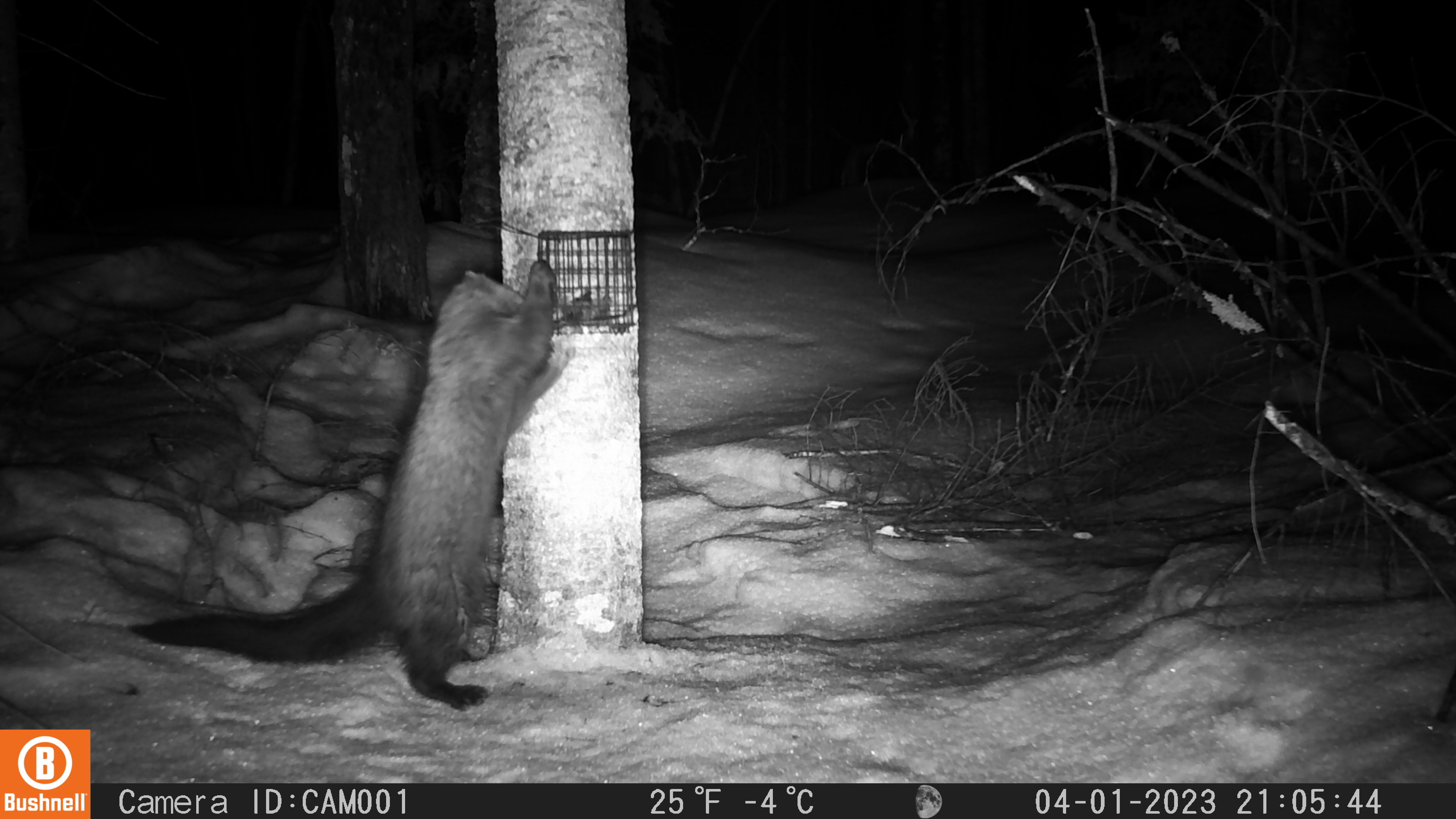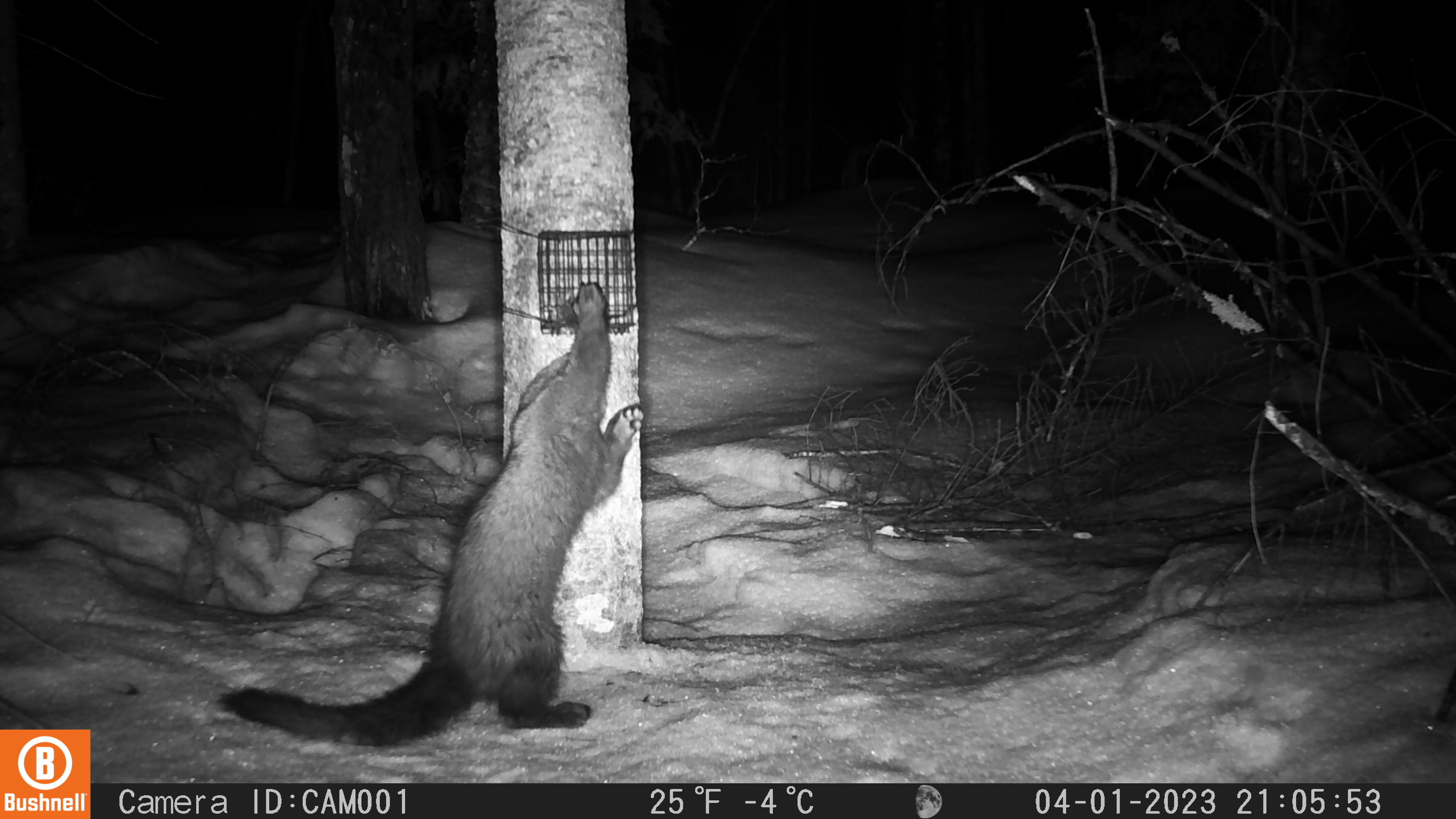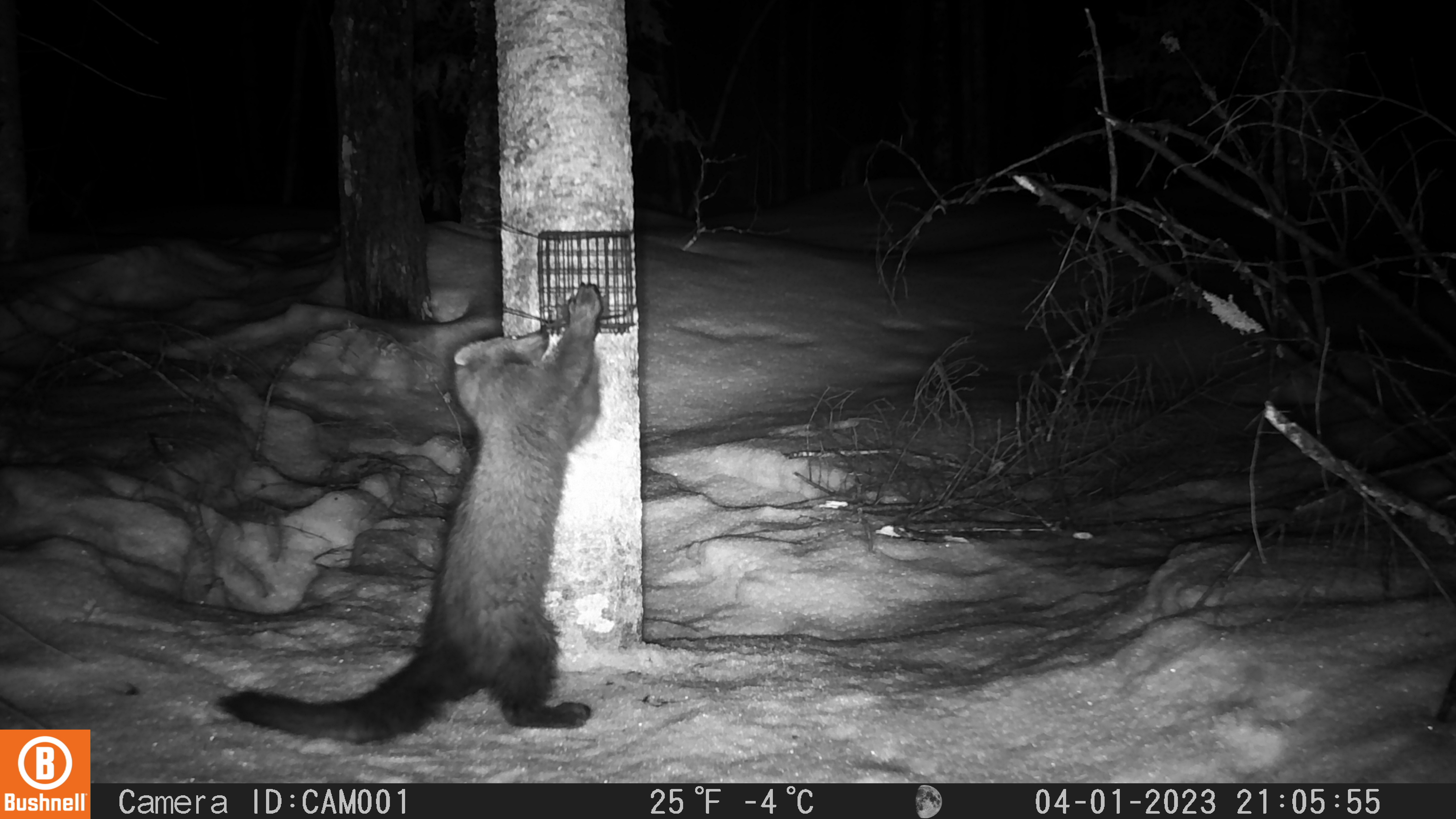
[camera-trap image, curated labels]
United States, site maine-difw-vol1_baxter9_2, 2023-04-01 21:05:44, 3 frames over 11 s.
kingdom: Animalia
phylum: Chordata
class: Mammalia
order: Carnivora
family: Mustelidae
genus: Pekania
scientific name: Pekania pennanti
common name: fisher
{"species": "fisher (Pekania pennanti)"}